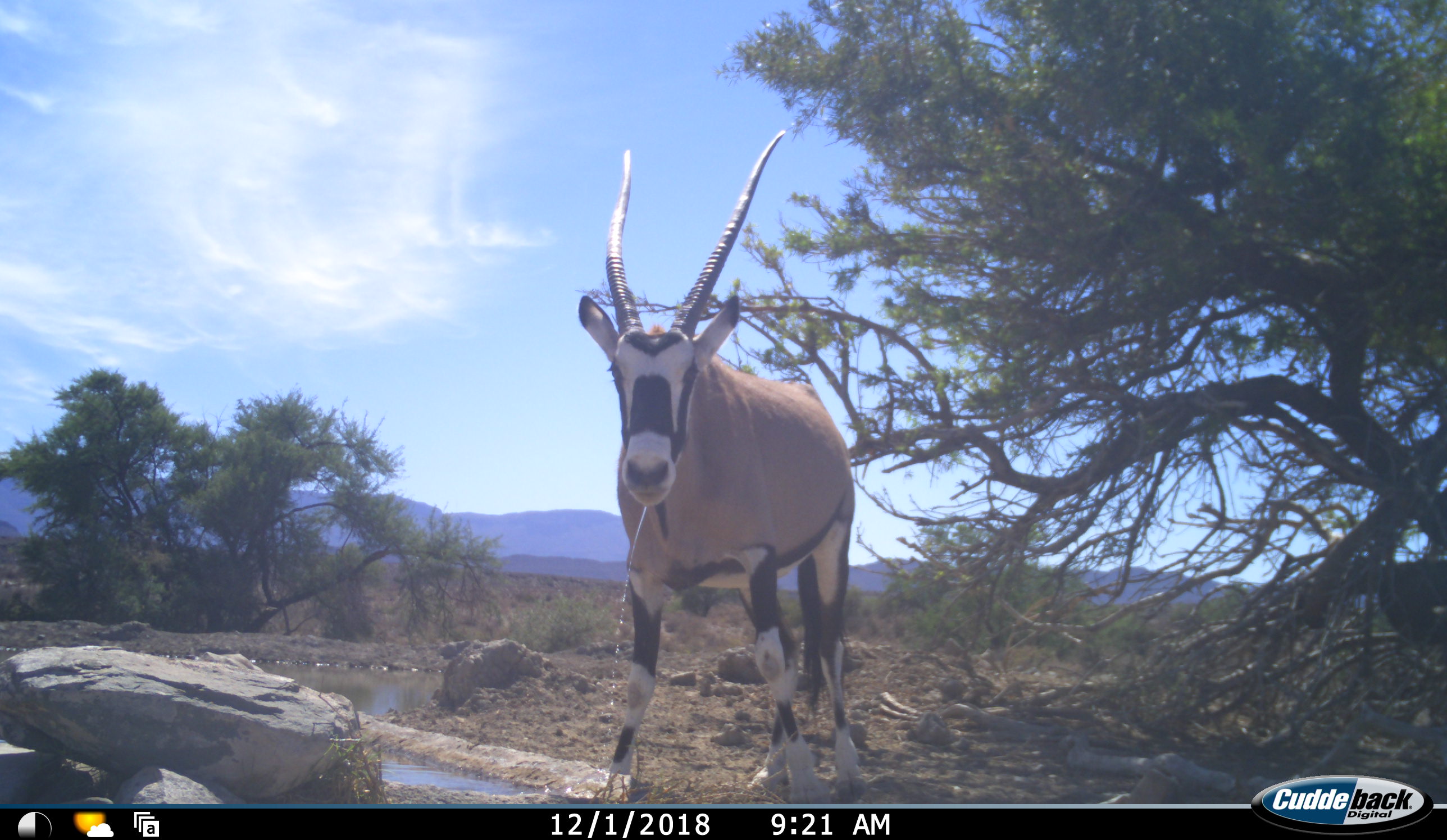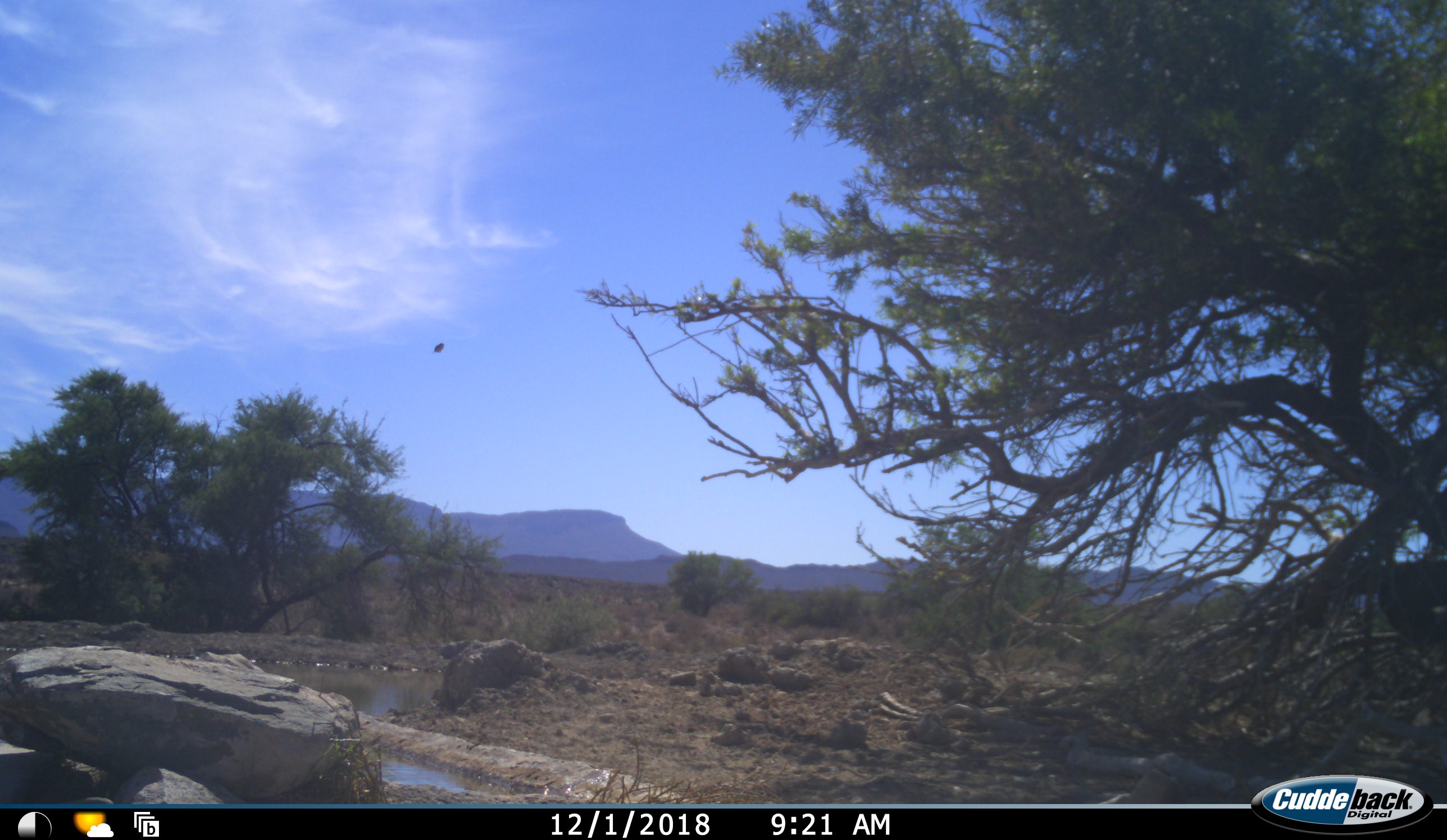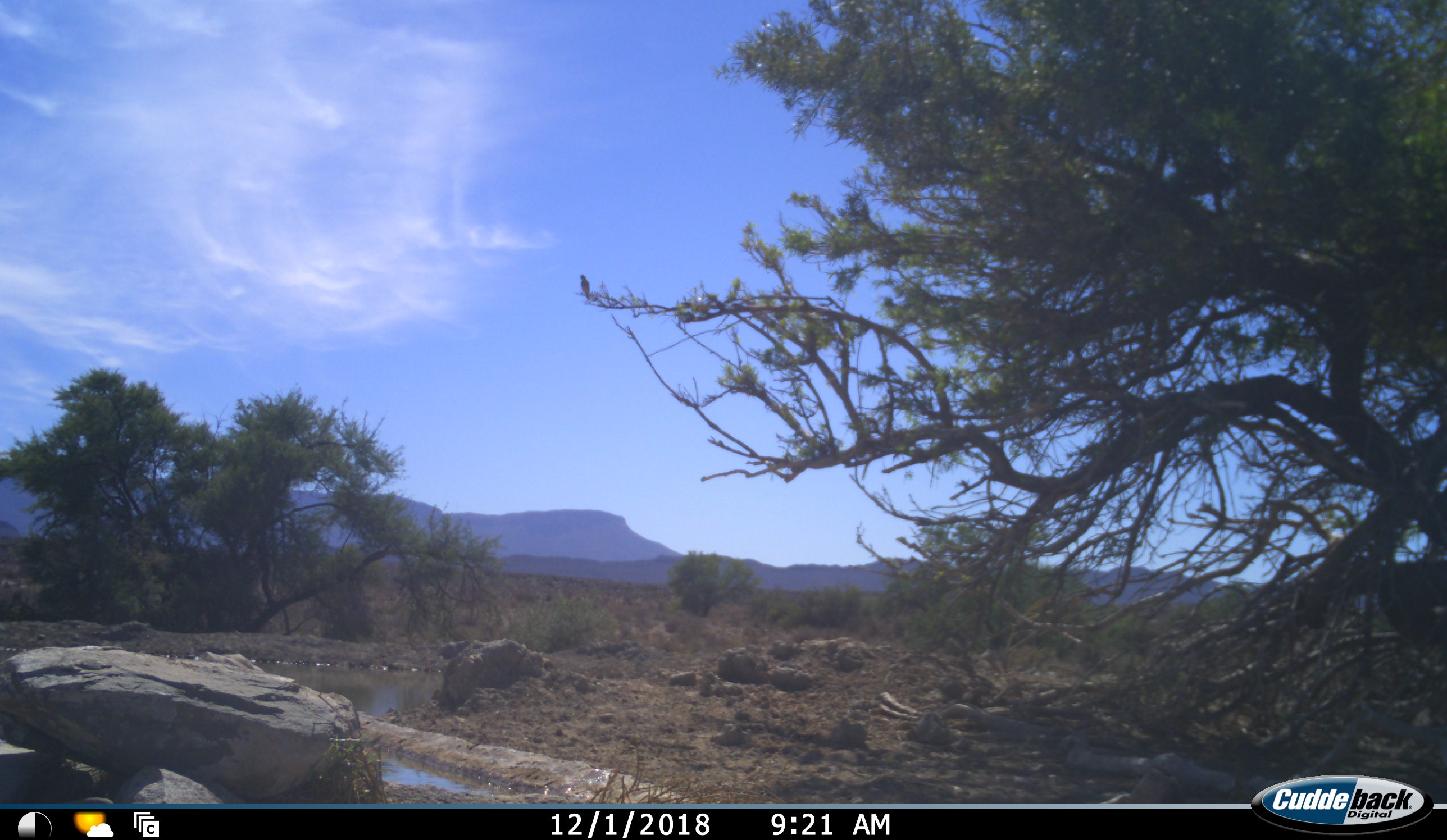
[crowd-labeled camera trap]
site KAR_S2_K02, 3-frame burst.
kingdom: Animalia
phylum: Chordata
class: Aves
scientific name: Aves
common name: bird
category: birdother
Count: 1.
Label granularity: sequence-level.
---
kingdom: Animalia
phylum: Chordata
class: Mammalia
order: Artiodactyla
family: Bovidae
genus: Oryx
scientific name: Oryx gazella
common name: gemsbok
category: oryx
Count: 1.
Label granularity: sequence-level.